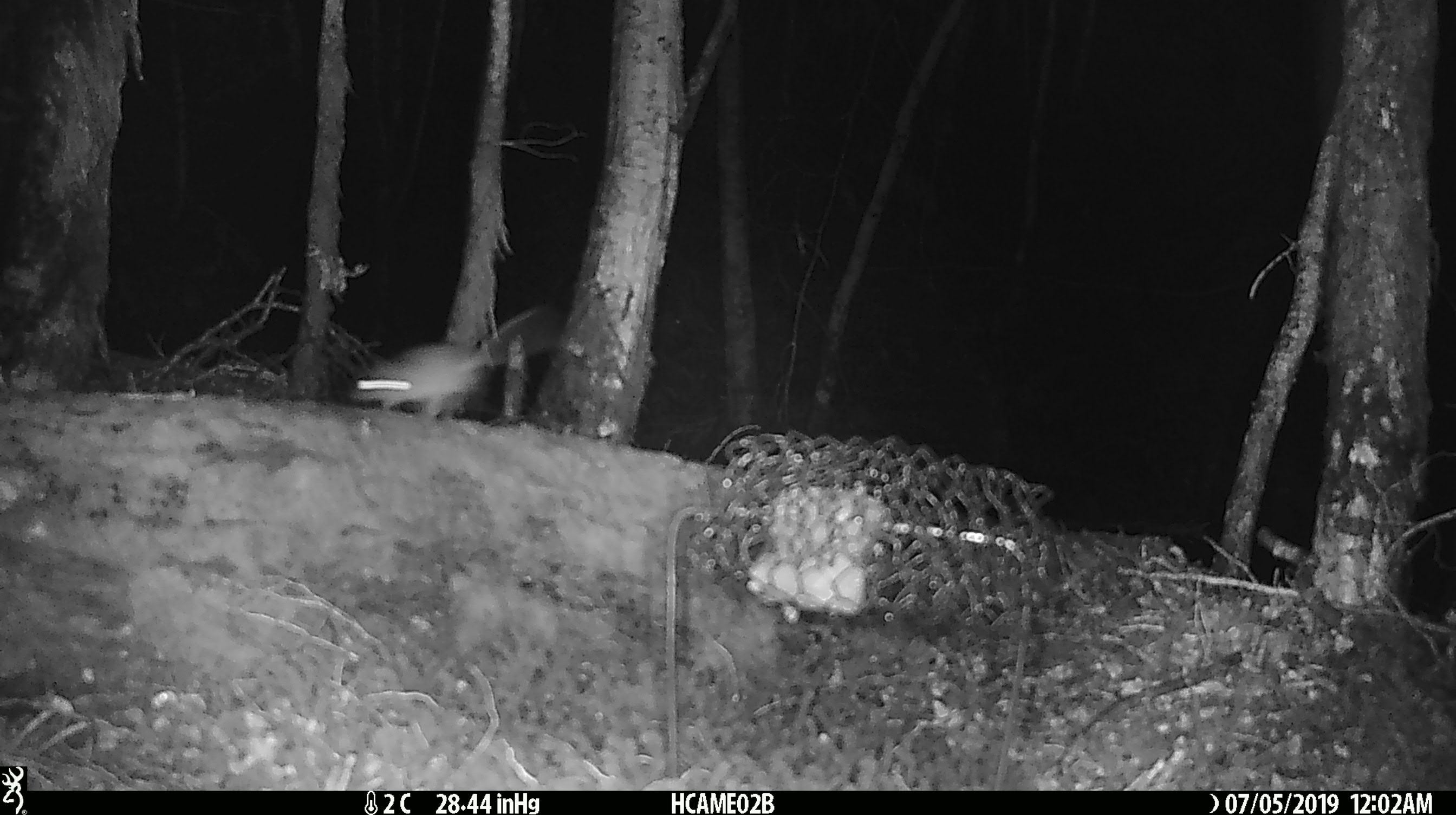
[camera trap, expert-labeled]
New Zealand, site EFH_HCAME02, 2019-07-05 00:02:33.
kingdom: Animalia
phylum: Chordata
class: Mammalia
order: Rodentia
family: Muridae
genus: Mus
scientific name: Mus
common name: mouse